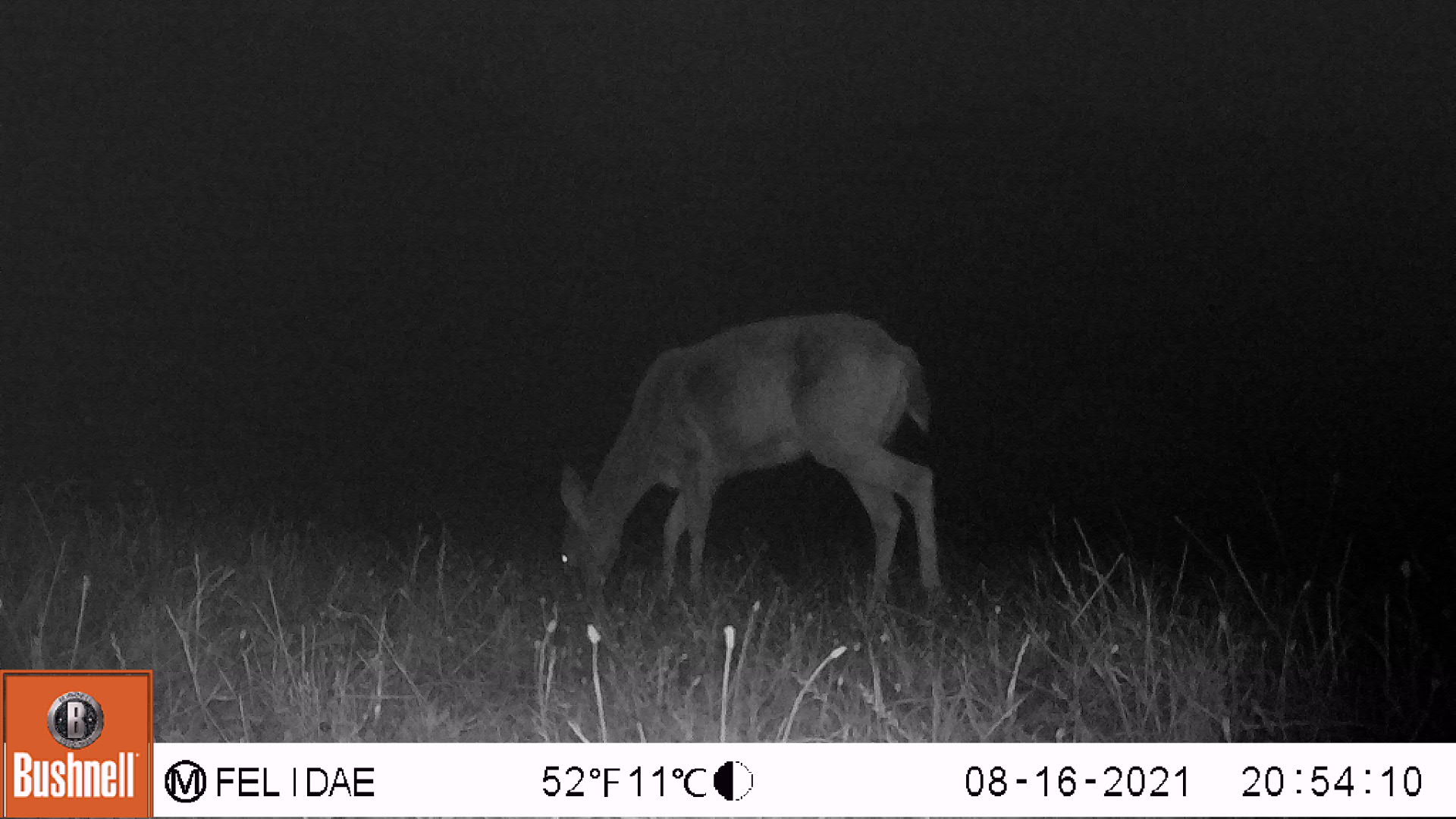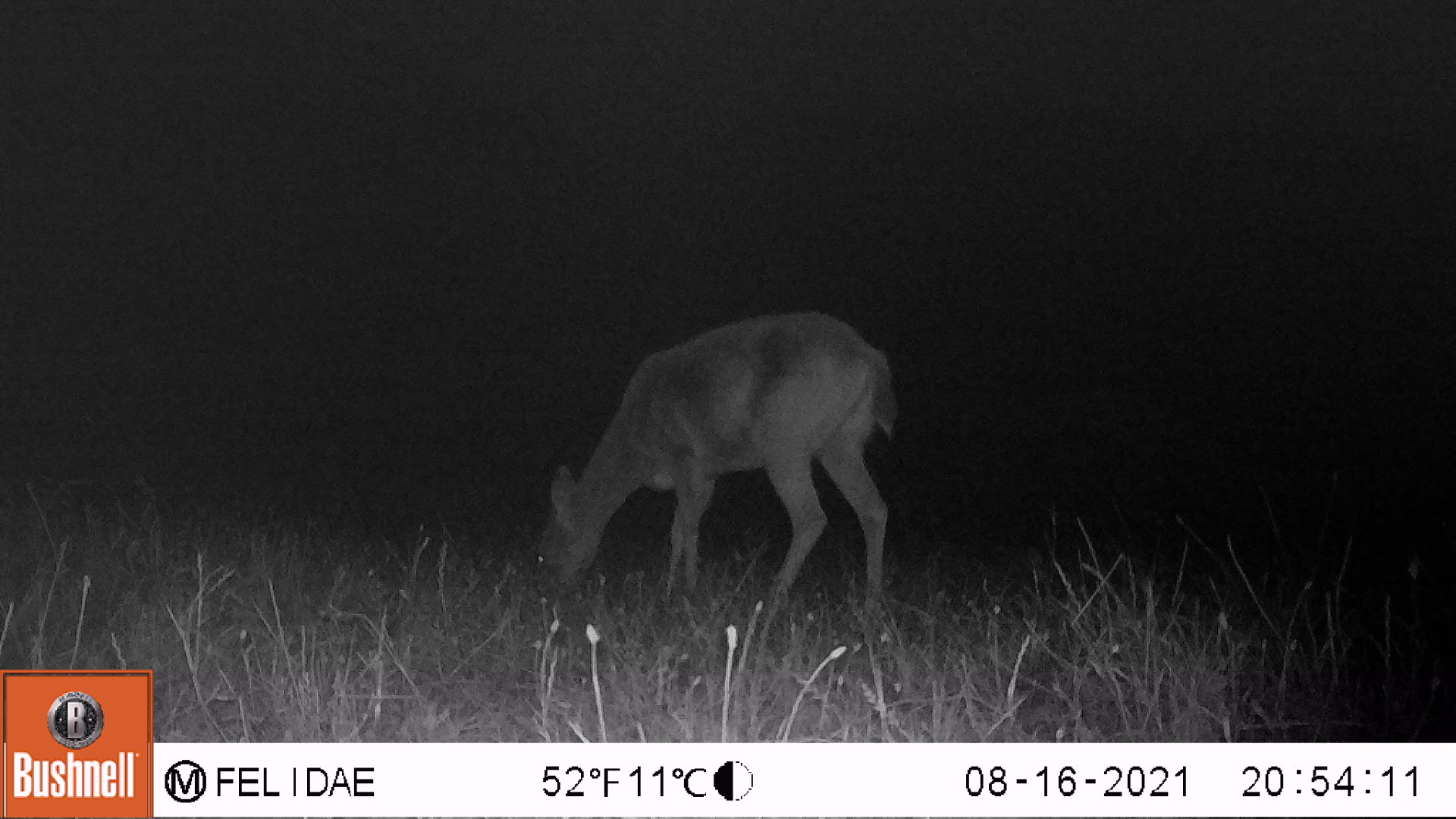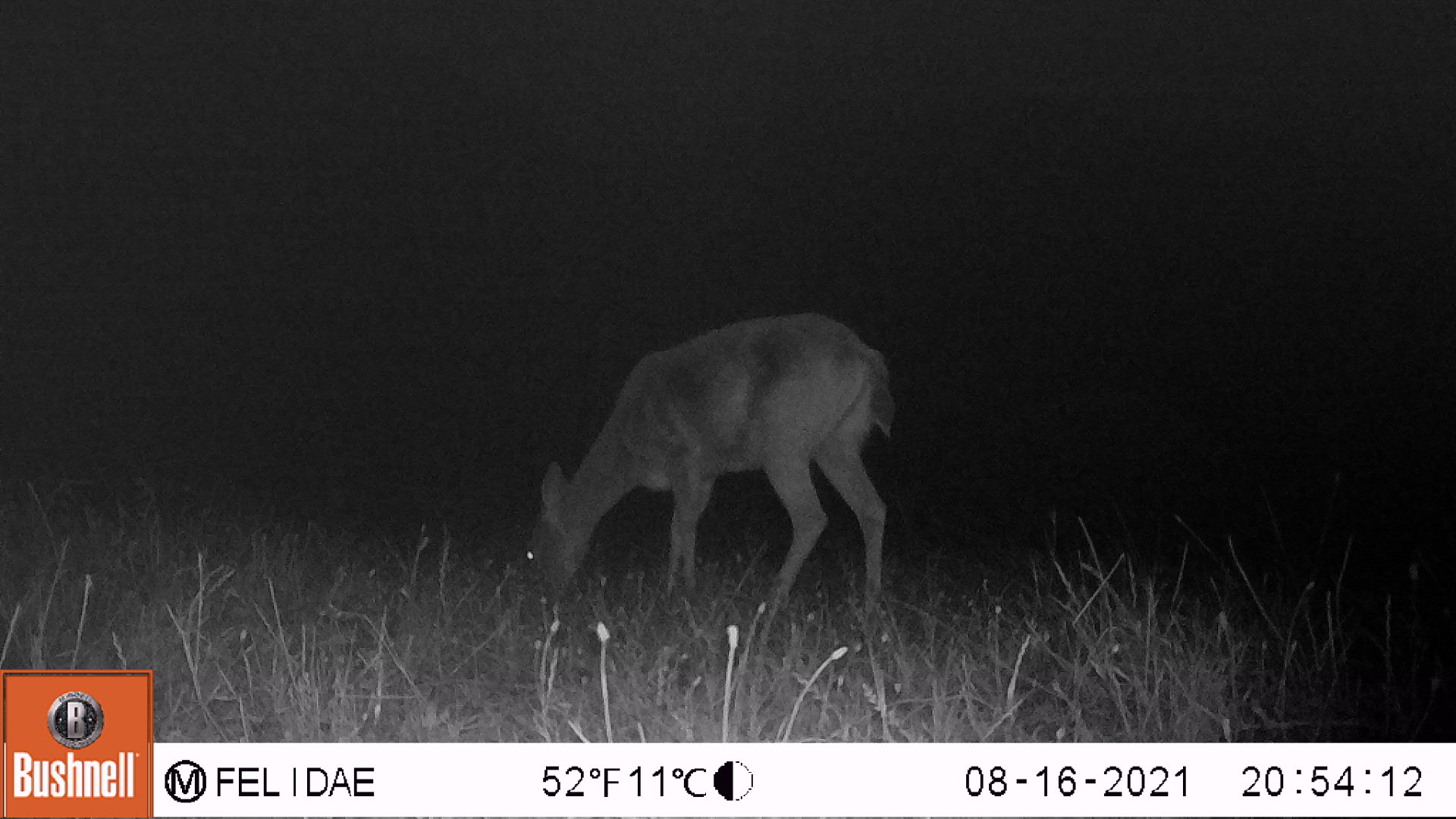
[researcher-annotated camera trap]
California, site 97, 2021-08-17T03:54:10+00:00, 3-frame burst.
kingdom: Animalia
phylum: Chordata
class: Mammalia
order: Artiodactyla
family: Cervidae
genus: Odocoileus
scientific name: Odocoileus hemionus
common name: mule deer